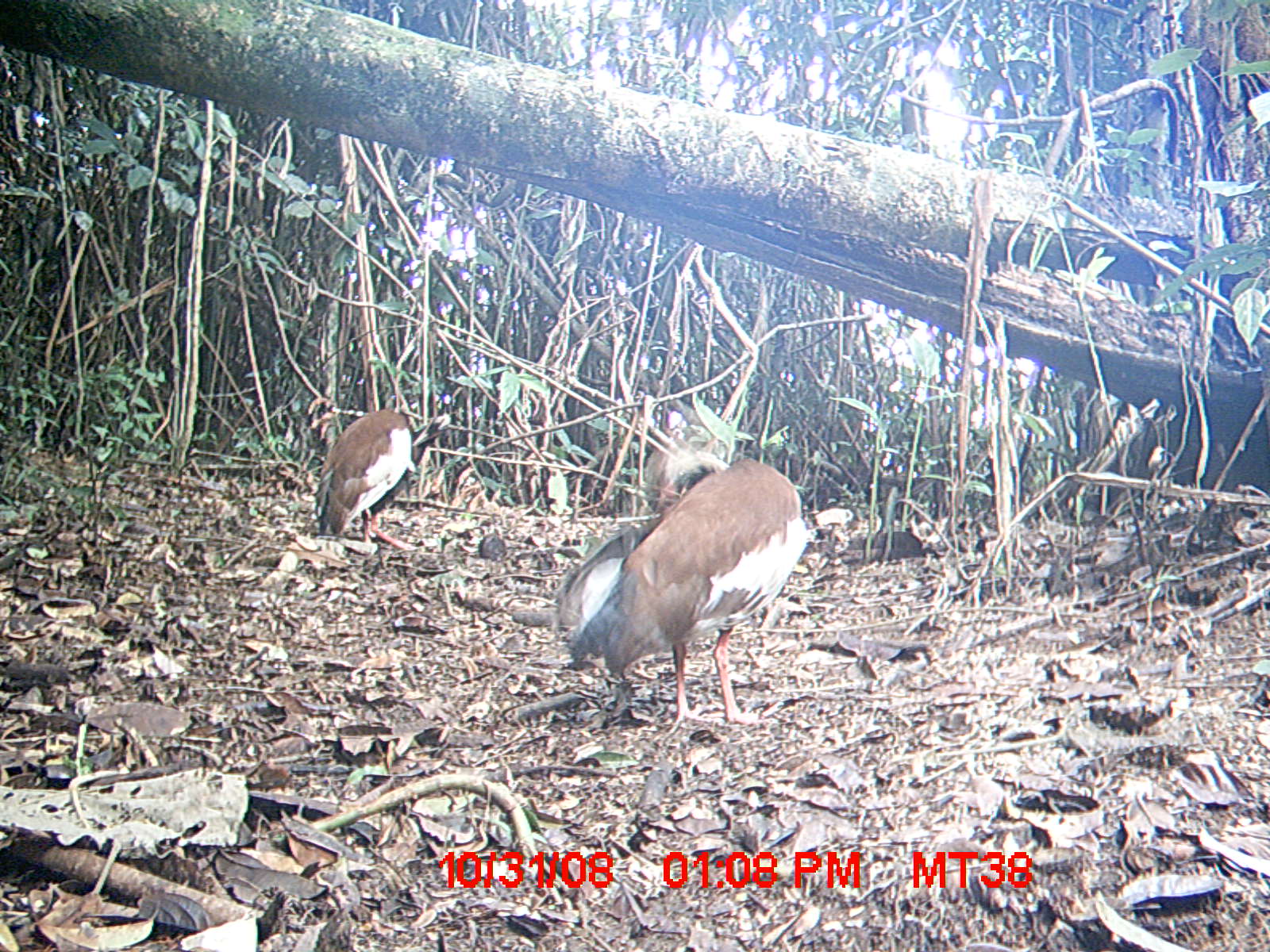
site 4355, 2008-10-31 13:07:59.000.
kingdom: Animalia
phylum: Chordata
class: Aves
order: Cuculiformes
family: Cuculidae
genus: Coua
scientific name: Coua serriana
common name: red-breasted coua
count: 2